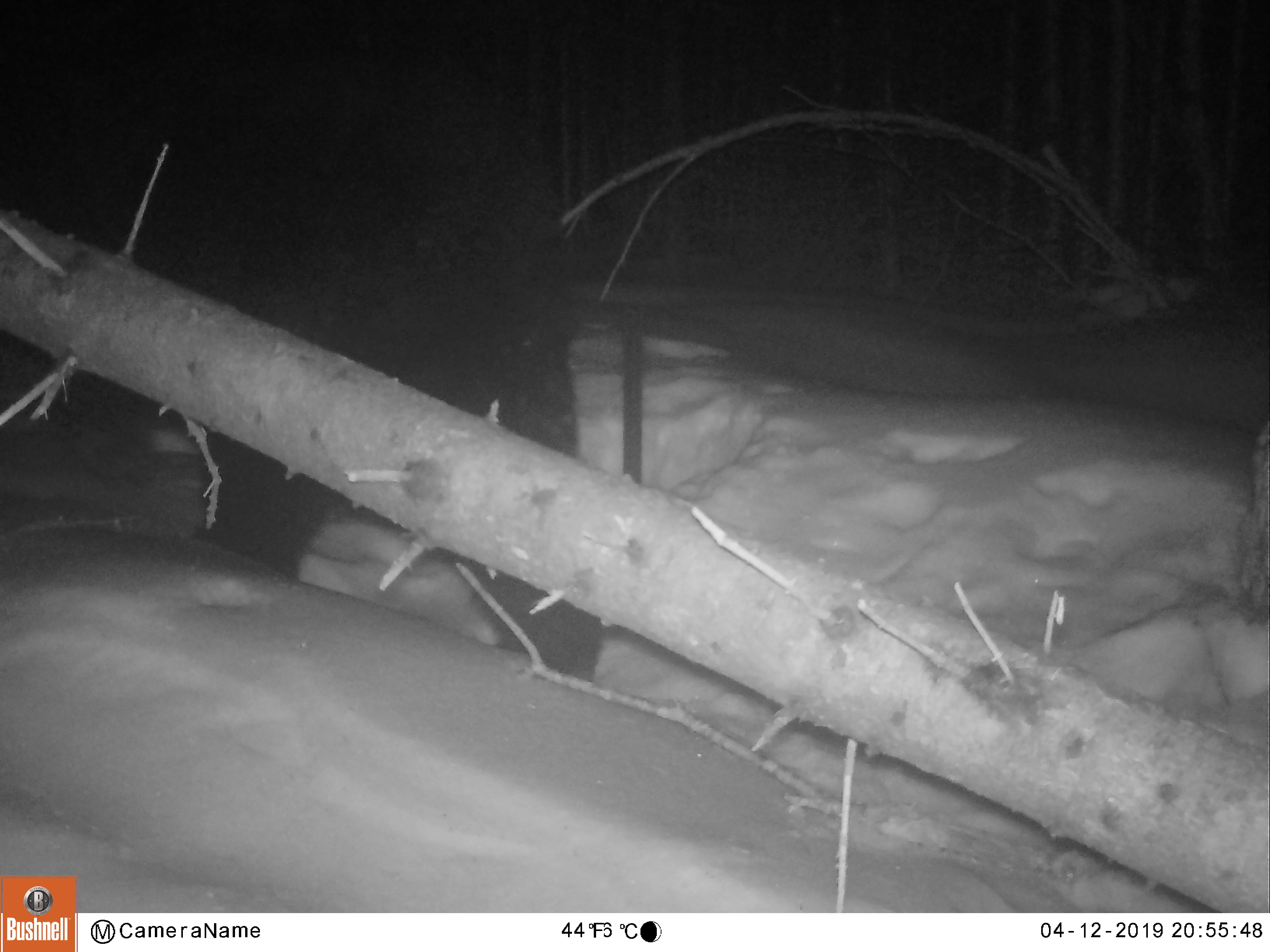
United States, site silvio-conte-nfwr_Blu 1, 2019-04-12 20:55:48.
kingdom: Animalia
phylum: Chordata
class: Mammalia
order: Carnivora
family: Ursidae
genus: Ursus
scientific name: Ursus americanus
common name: black bear